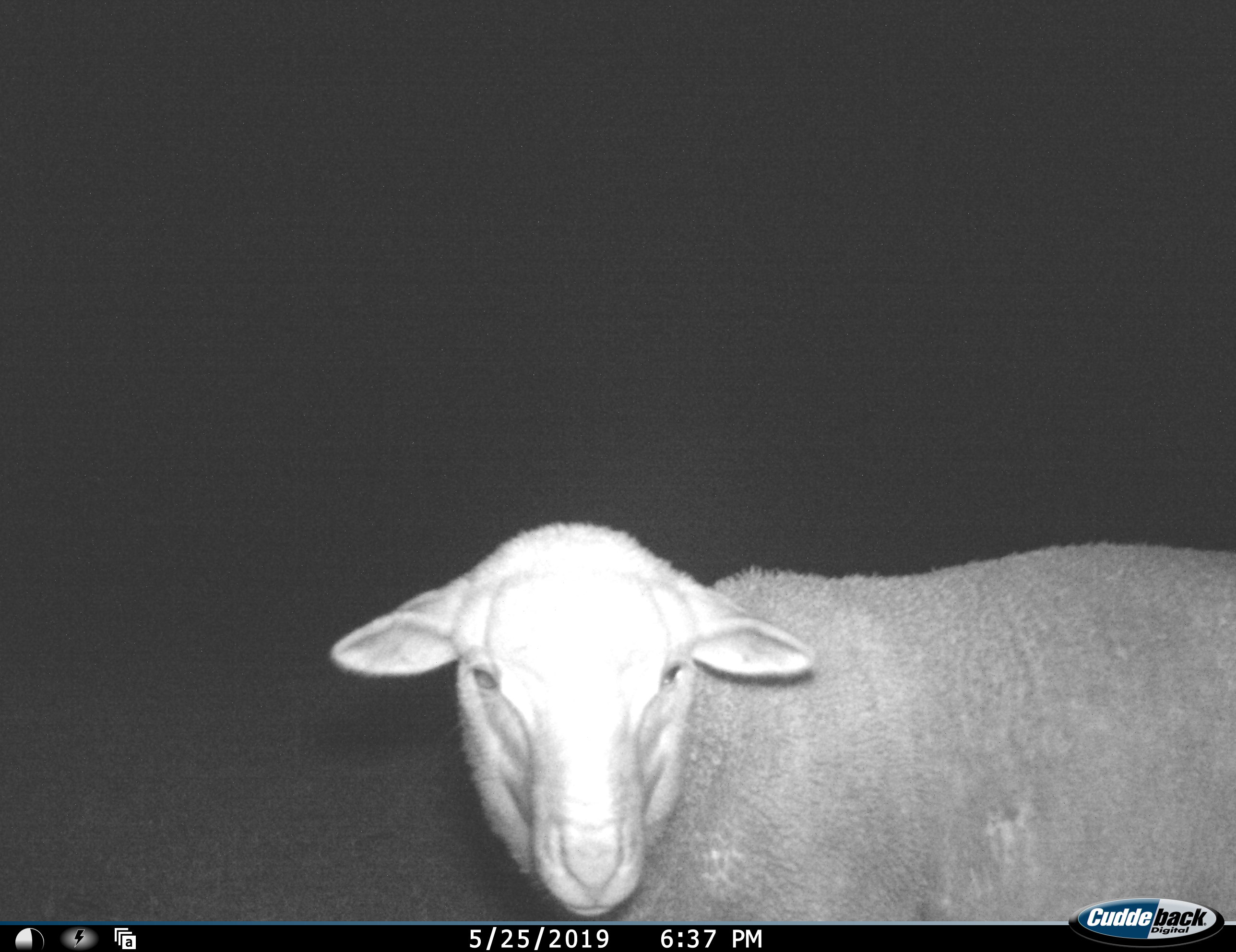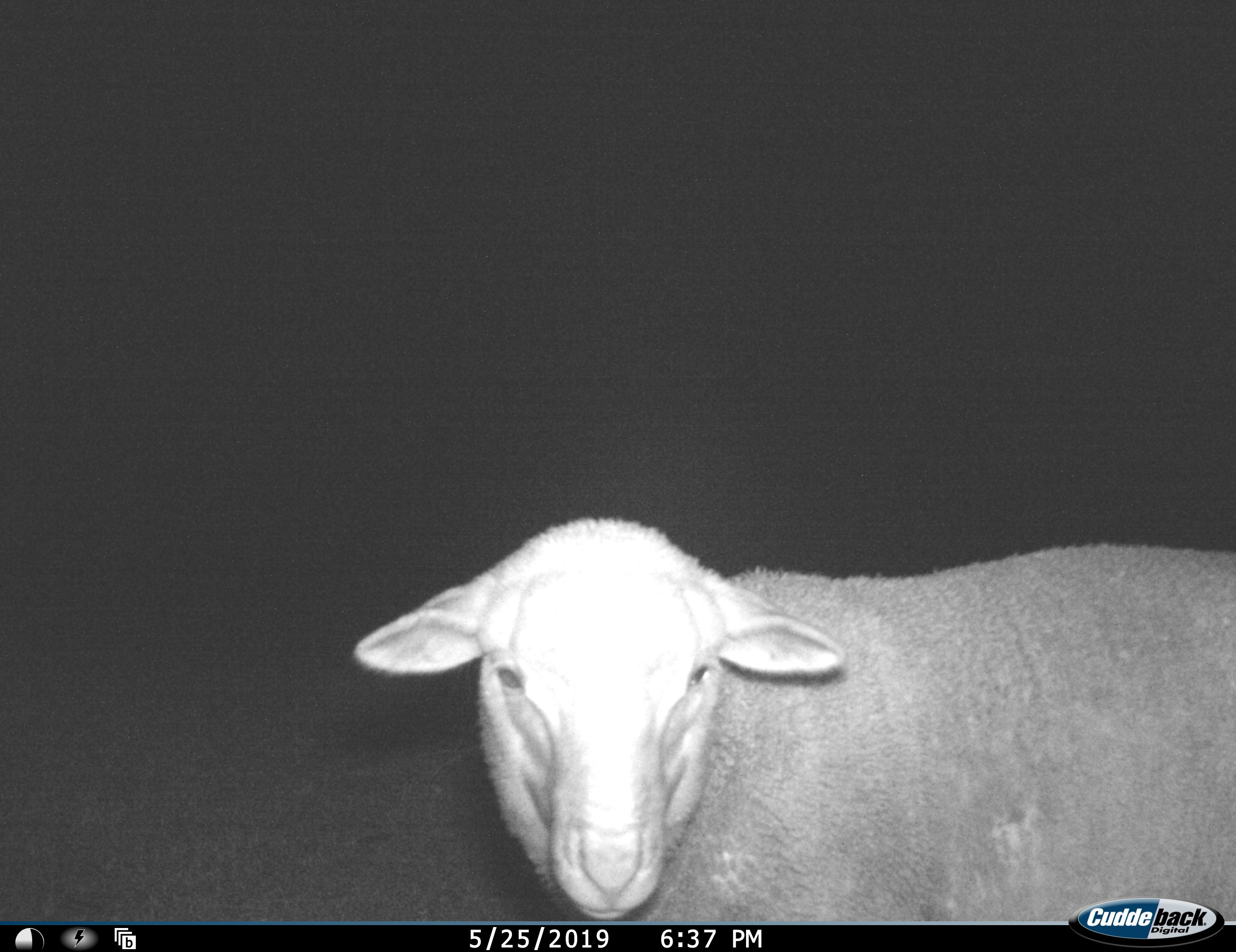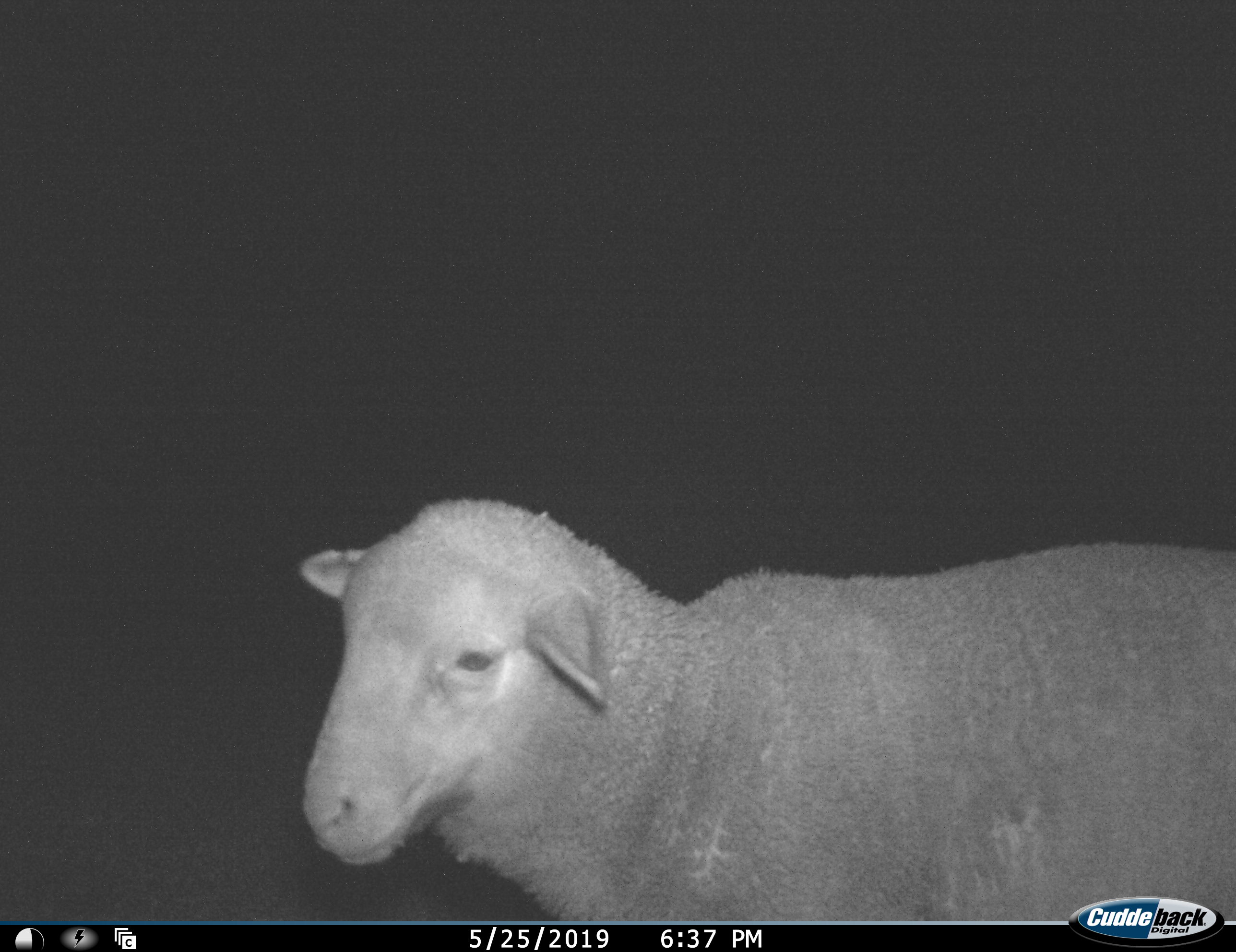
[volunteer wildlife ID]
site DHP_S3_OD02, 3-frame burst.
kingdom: Animalia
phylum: Chordata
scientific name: Vertebrata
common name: domestic animal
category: domesticanimal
Domesticanimal (domestic animal) (Vertebrata), count 1. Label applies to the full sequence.